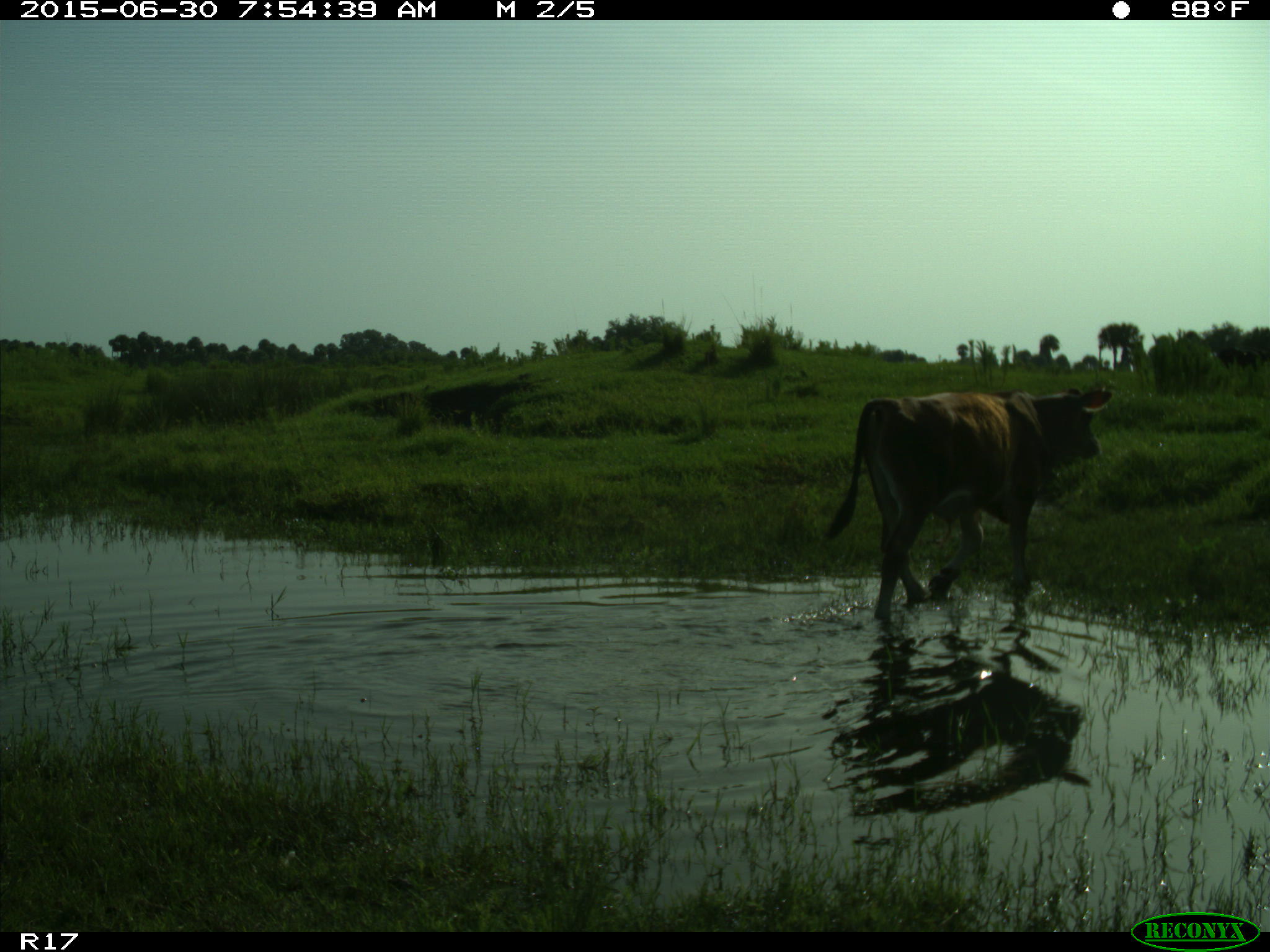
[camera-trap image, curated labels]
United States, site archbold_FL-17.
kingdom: Animalia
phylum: Chordata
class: Mammalia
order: Artiodactyla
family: Bovidae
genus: Bos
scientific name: Bos taurus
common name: domestic cow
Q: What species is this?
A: Bos taurus (domestic cow).